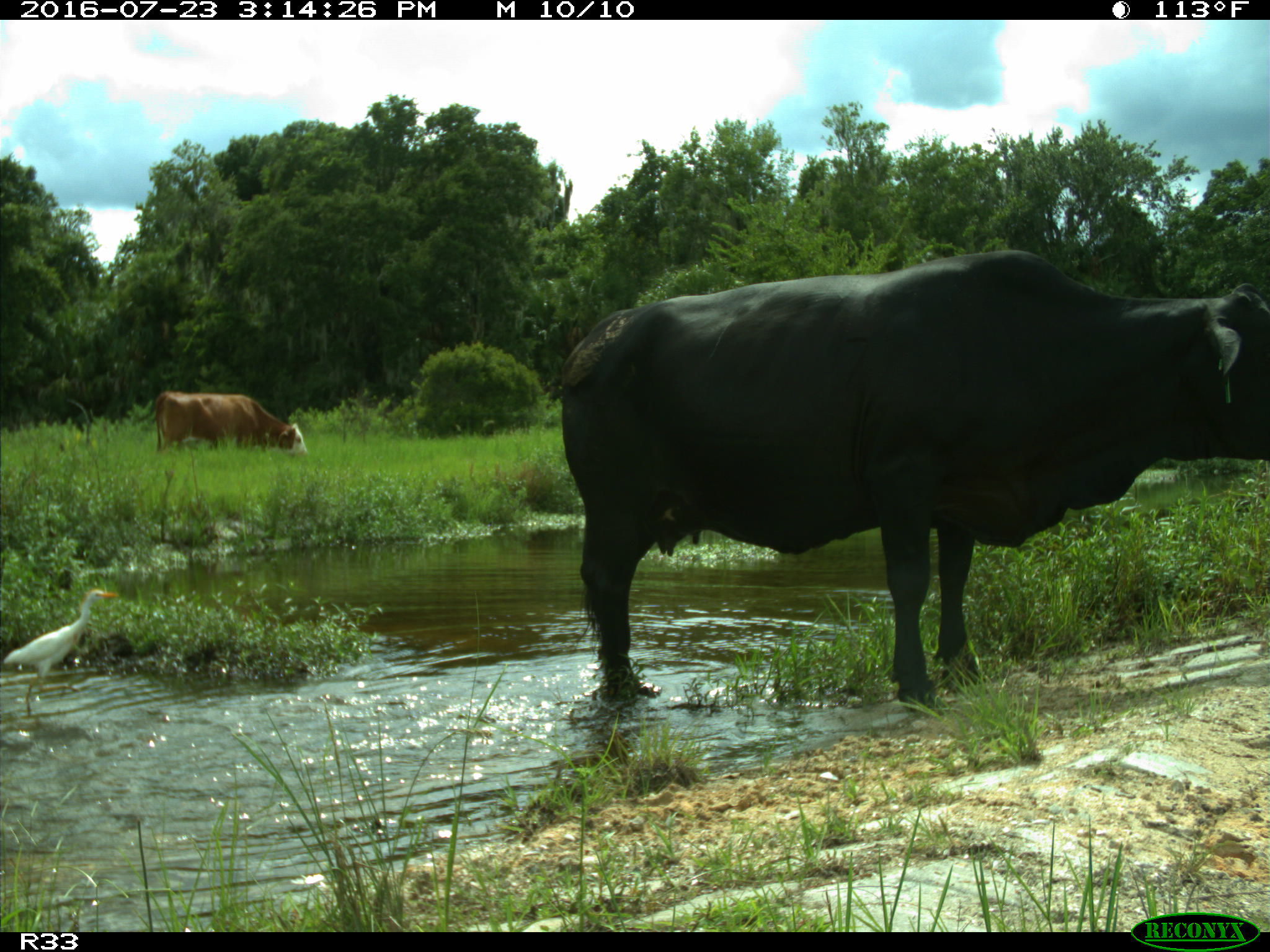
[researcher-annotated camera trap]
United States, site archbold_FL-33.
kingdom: Animalia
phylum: Chordata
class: Mammalia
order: Artiodactyla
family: Bovidae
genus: Bos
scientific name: Bos taurus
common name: domestic cow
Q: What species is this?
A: Bos taurus (domestic cow).